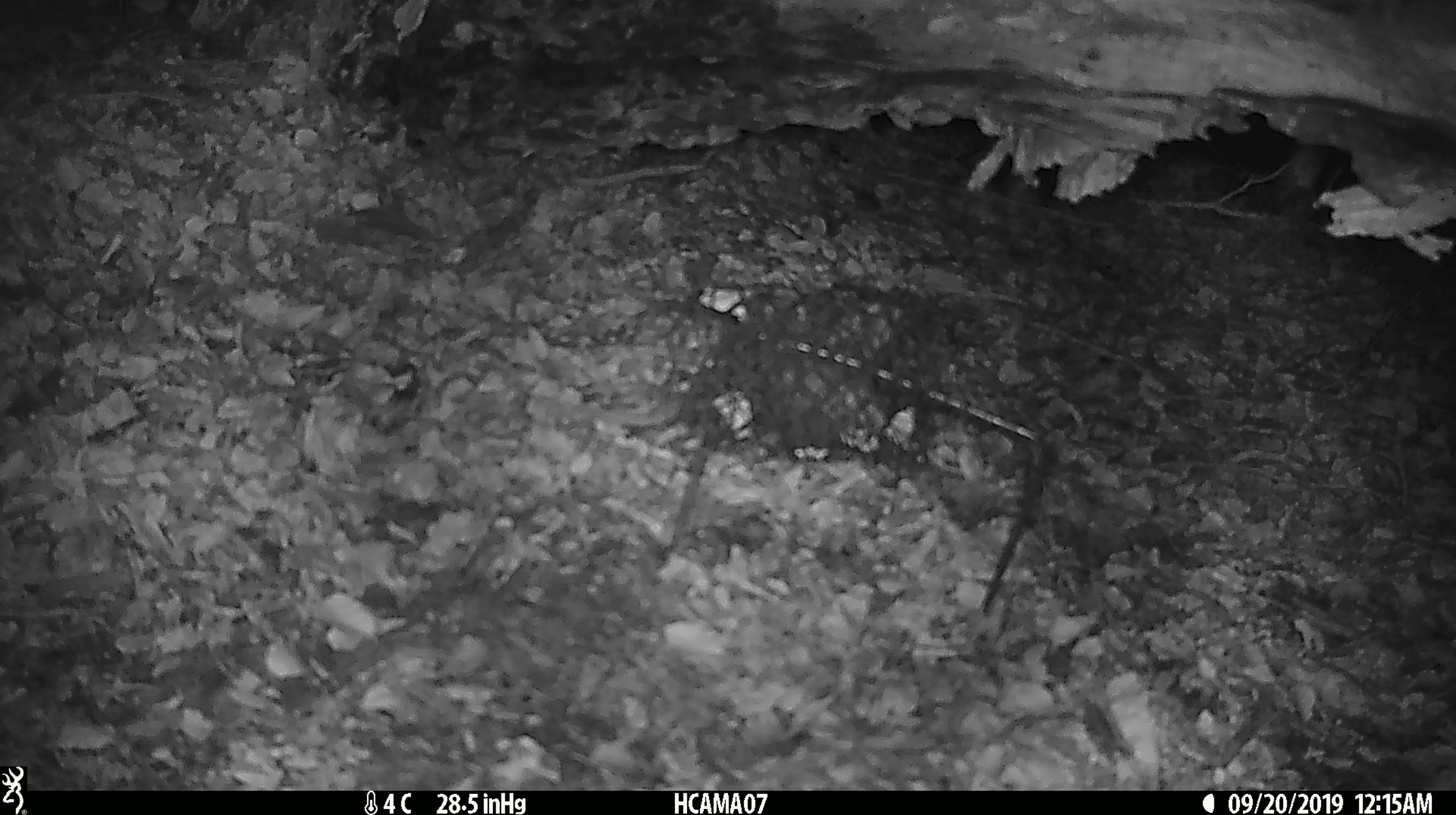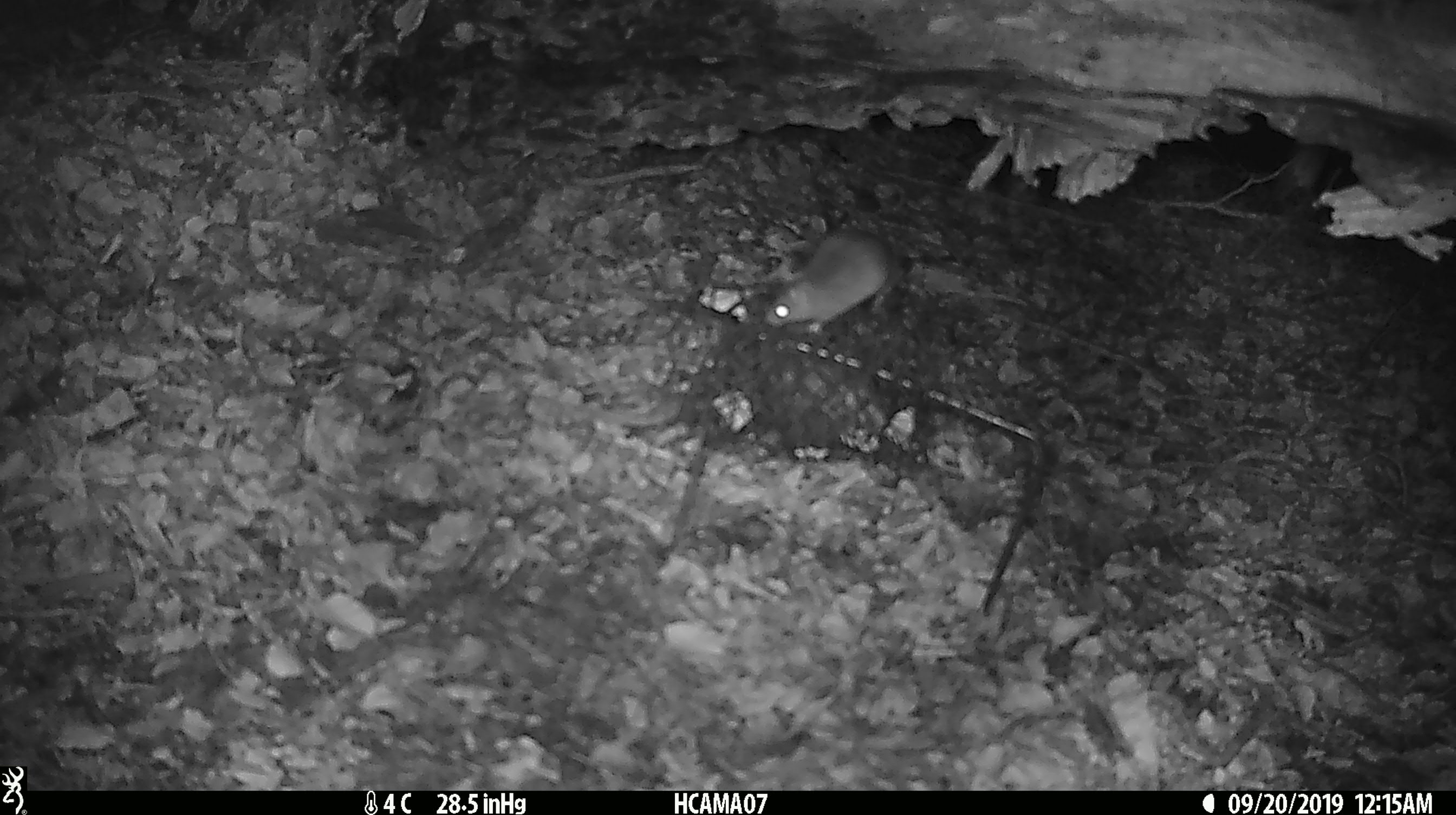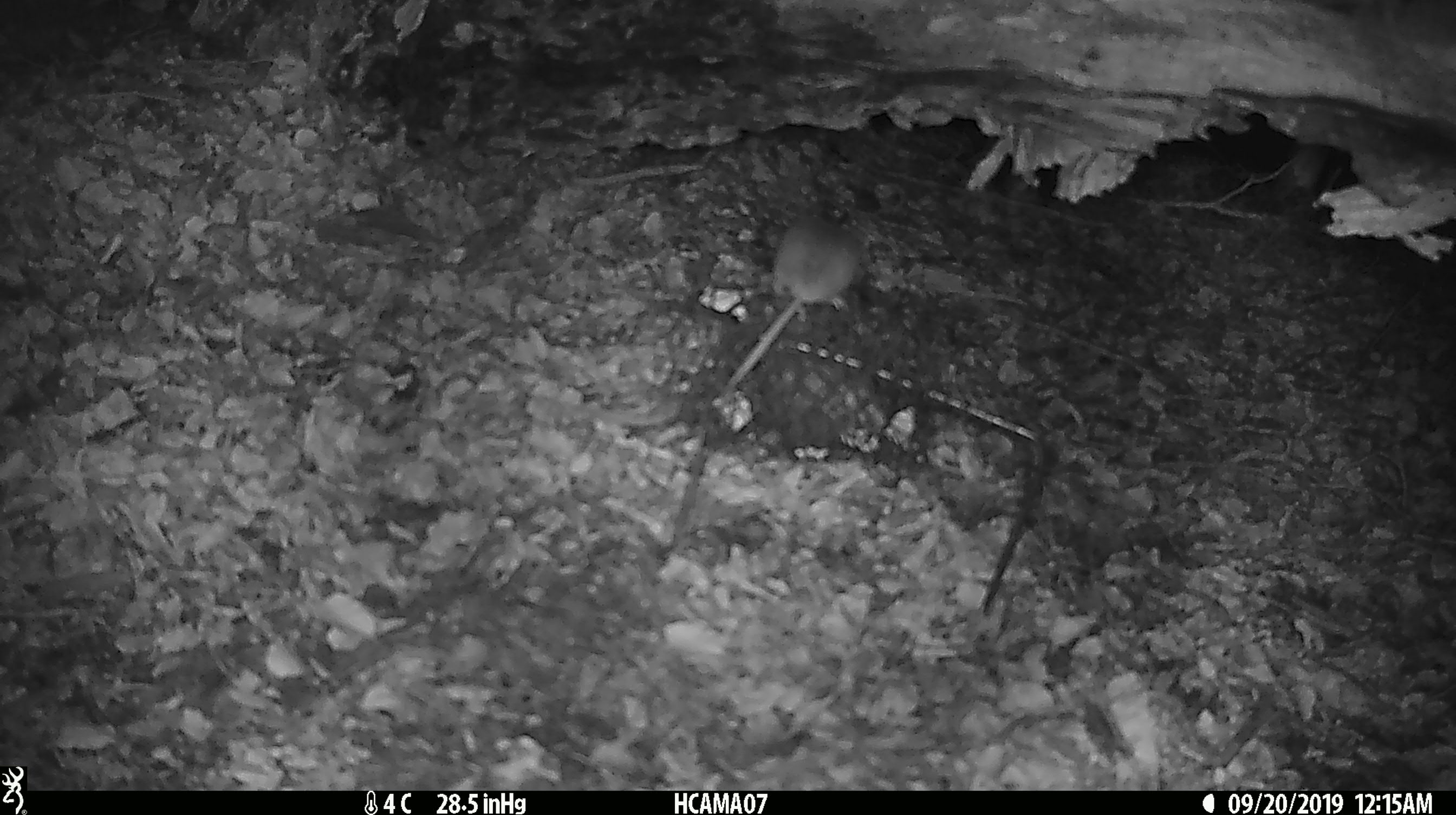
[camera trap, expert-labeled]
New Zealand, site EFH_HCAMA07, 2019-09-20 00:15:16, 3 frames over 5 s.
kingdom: Animalia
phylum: Chordata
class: Mammalia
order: Rodentia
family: Muridae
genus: Mus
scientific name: Mus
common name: mouse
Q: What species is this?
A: Mouse (Mus).